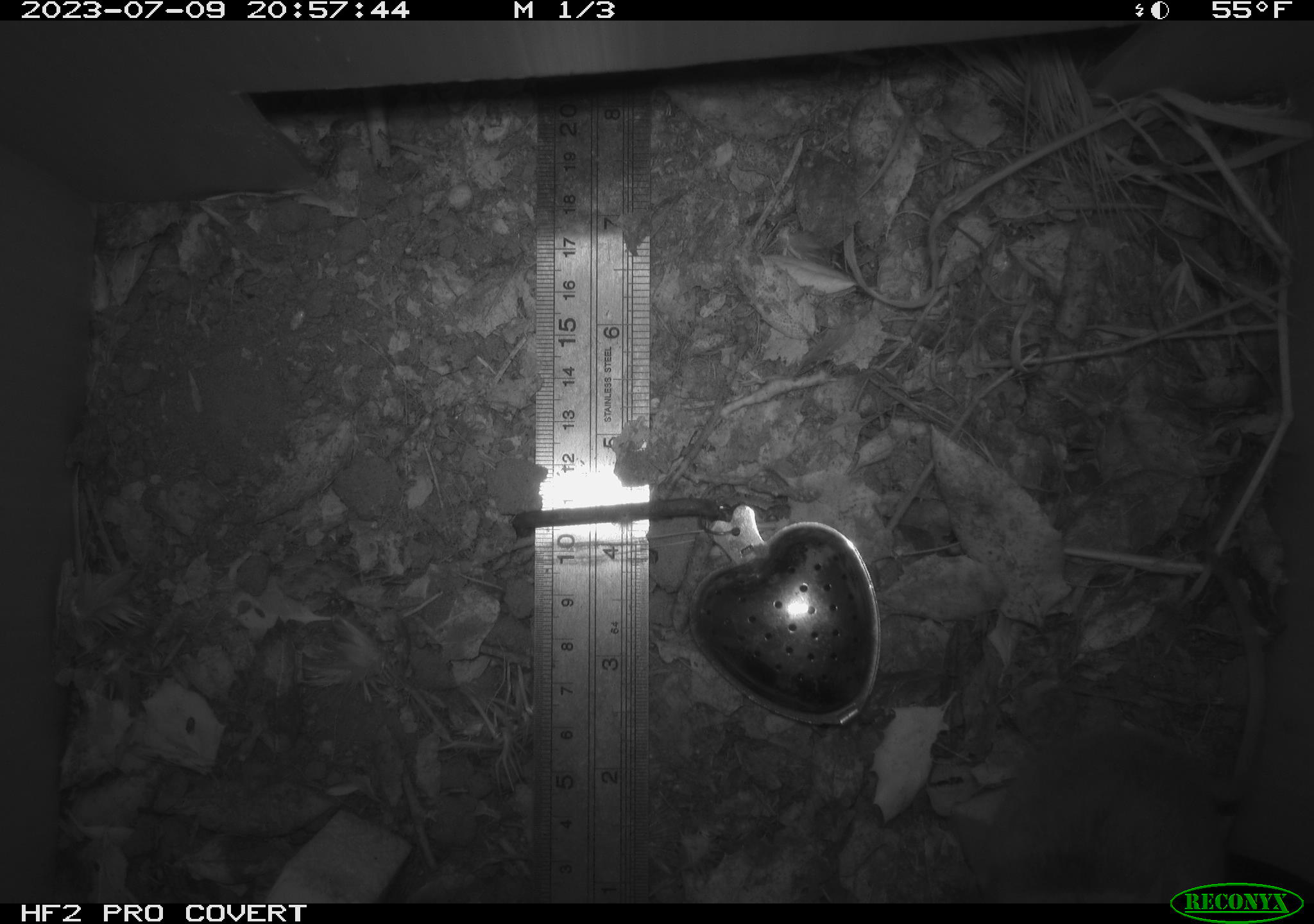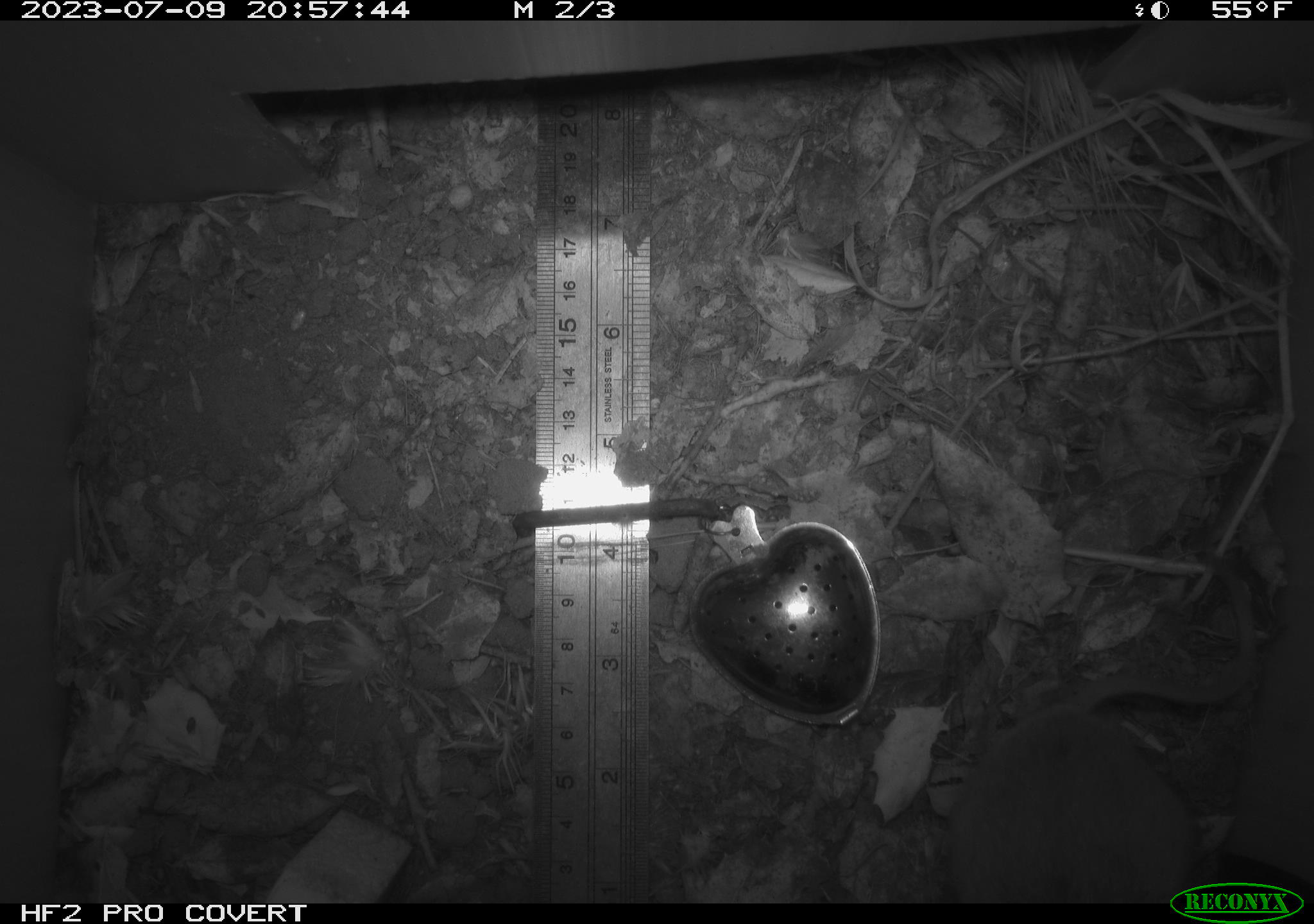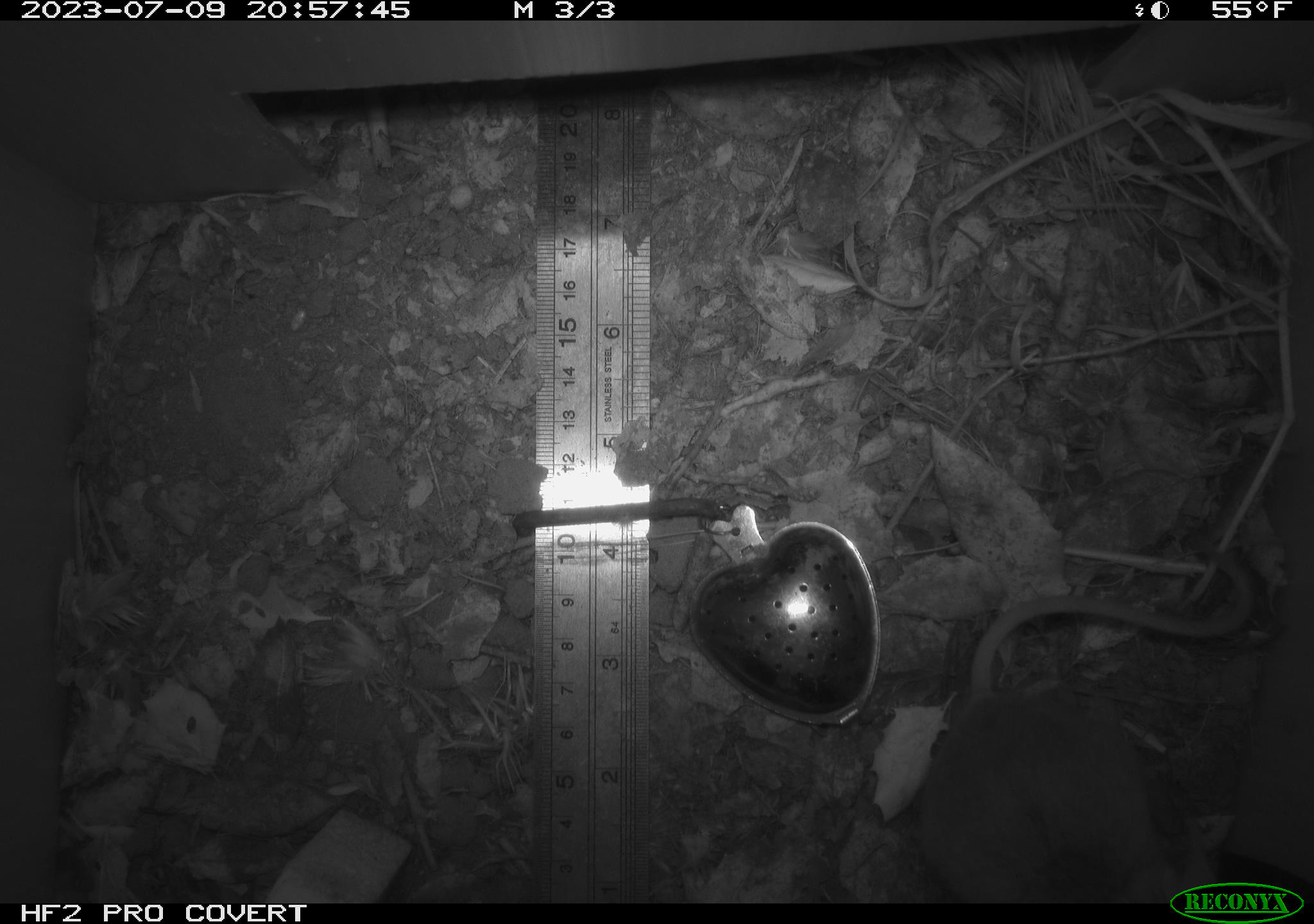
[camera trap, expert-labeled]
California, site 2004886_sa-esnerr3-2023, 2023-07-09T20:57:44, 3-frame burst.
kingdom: Animalia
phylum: Chordata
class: Mammalia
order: Rodentia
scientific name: Rodentia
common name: mouse species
Mouse species (Rodentia).